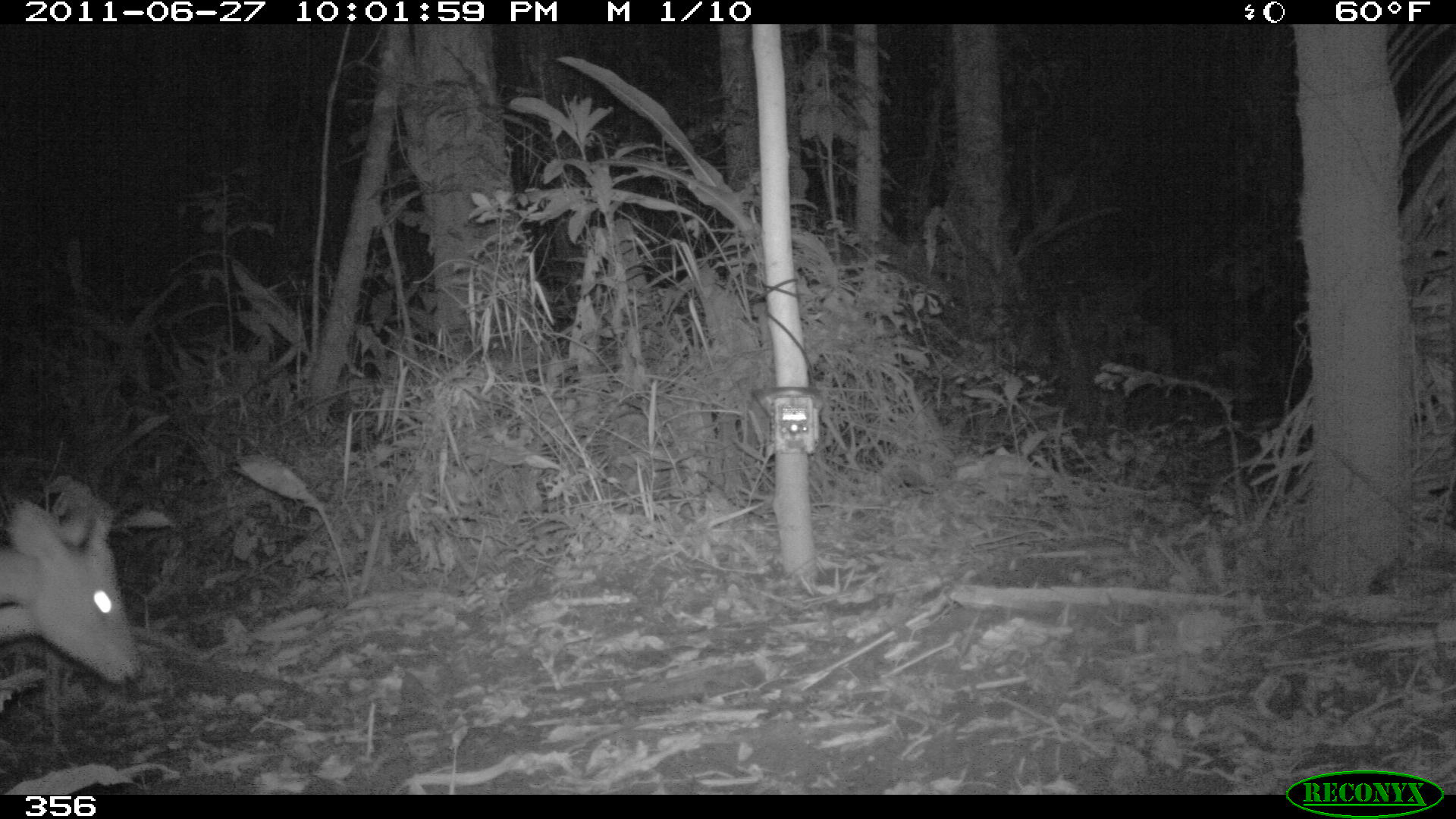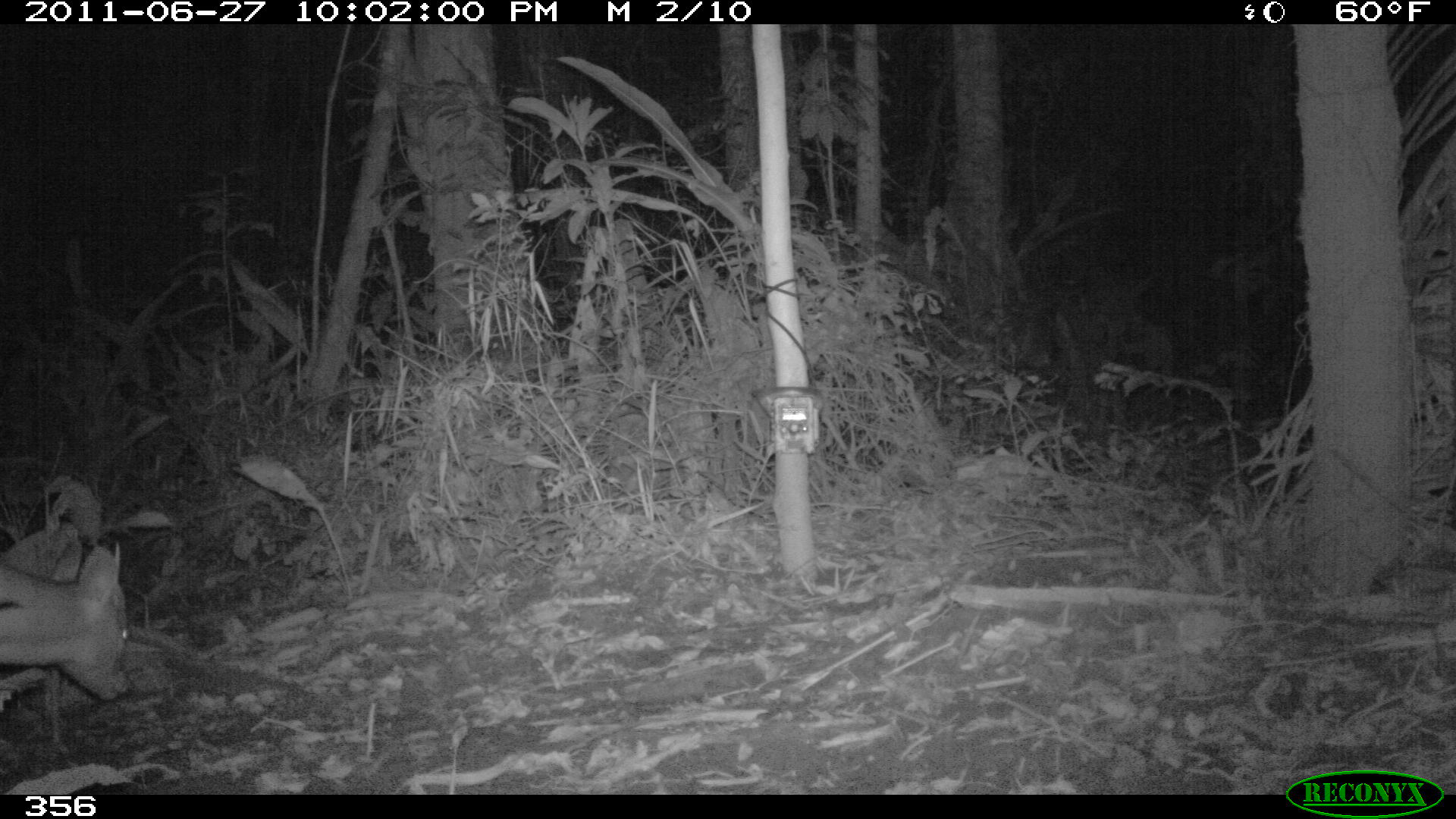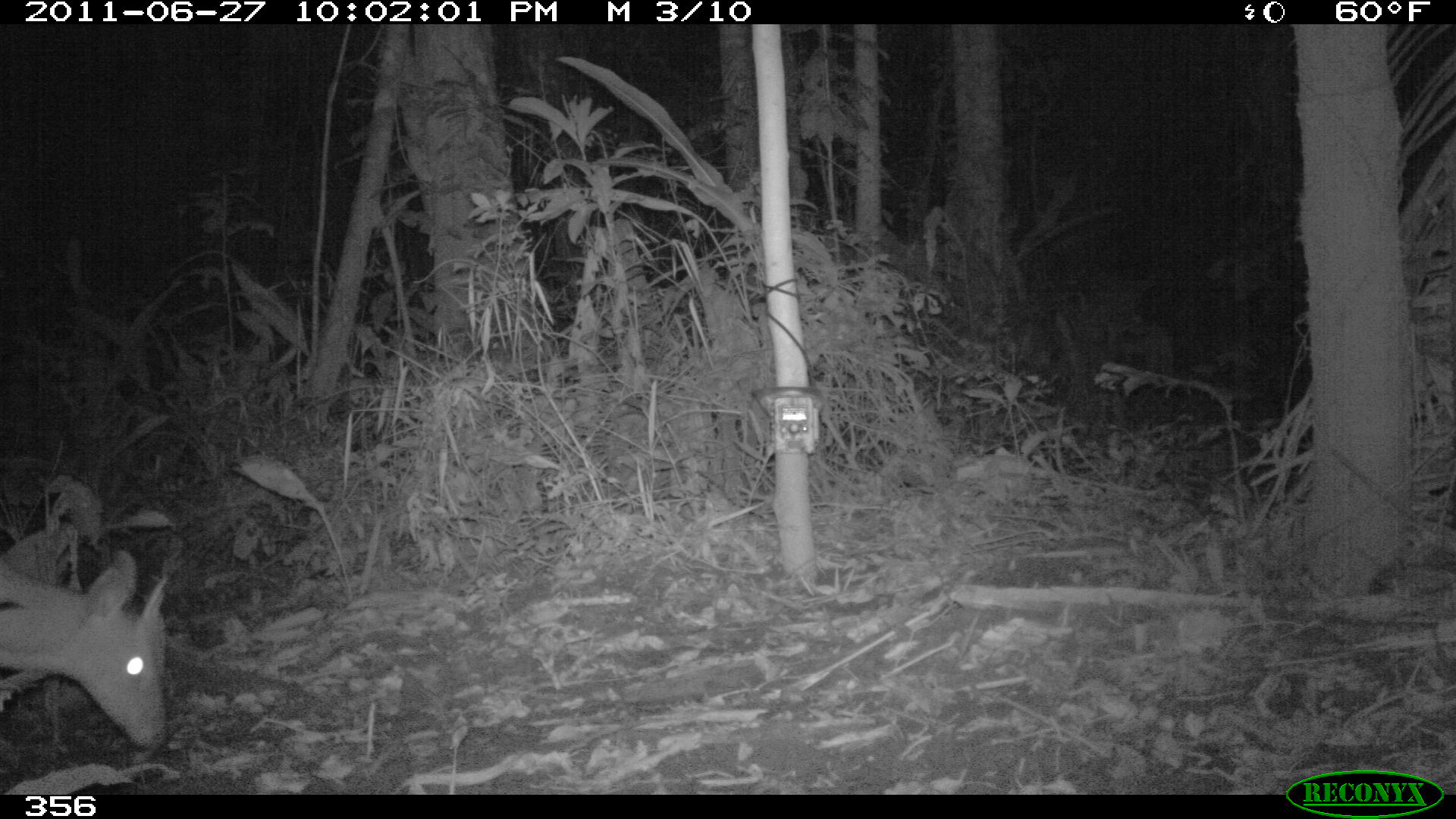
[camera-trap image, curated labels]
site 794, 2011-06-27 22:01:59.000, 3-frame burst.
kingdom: Animalia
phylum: Chordata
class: Mammalia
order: Artiodactyla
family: Cervidae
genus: Mazama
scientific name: Mazama americana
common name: red brocket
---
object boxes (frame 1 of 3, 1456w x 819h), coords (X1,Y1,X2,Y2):
mazama americana: (0,500,140,682)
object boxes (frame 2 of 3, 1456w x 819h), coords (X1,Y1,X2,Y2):
mazama americana: (0,544,132,697)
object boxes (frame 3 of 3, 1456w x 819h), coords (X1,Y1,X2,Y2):
mazama americana: (0,549,166,746)